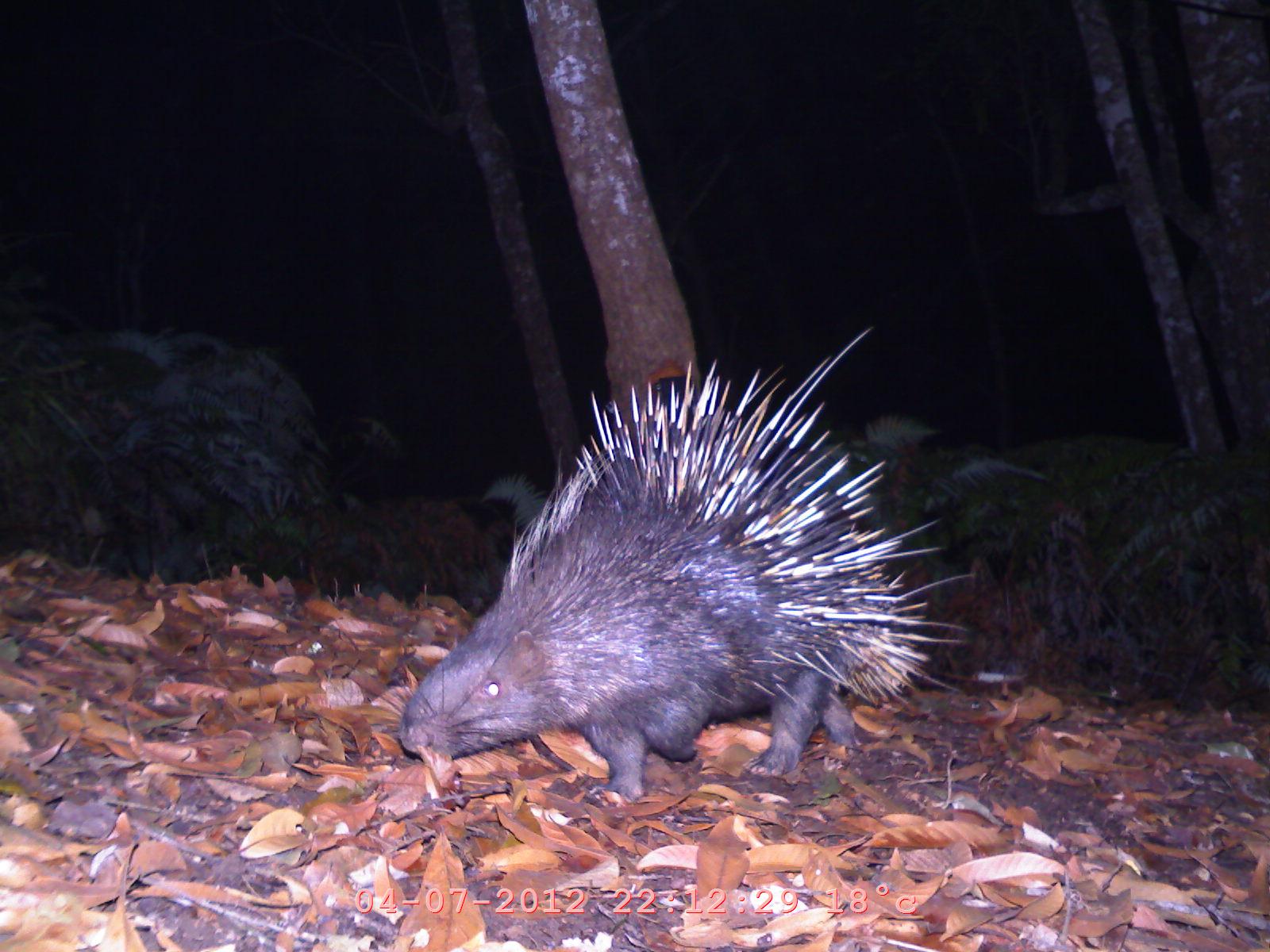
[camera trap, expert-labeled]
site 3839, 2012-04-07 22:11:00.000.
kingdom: Animalia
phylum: Chordata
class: Mammalia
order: Rodentia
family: Hystricidae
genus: Hystrix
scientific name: Hystrix brachyura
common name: east asian porcupine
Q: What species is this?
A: Hystrix brachyura (east asian porcupine).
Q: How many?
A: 1.